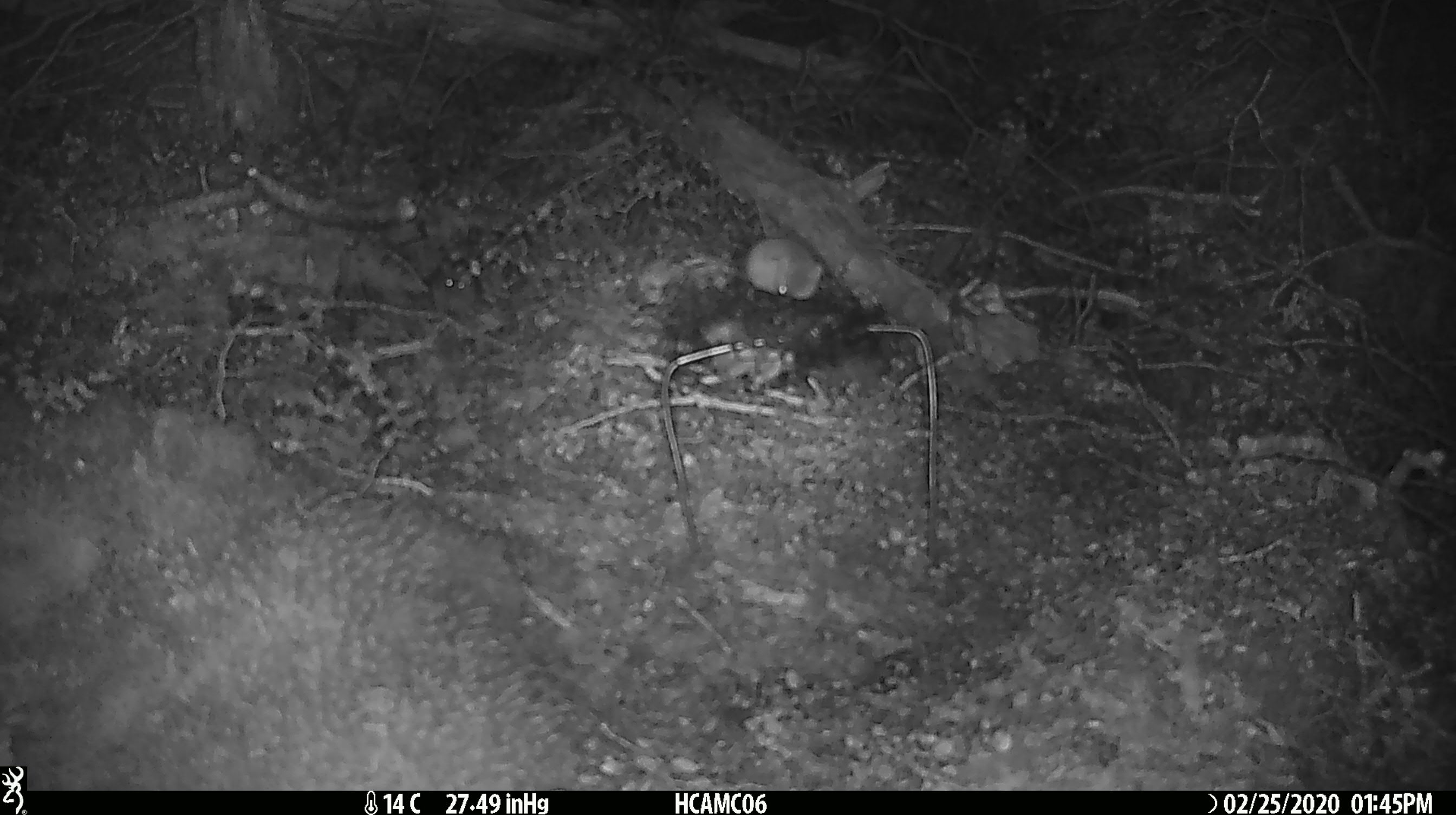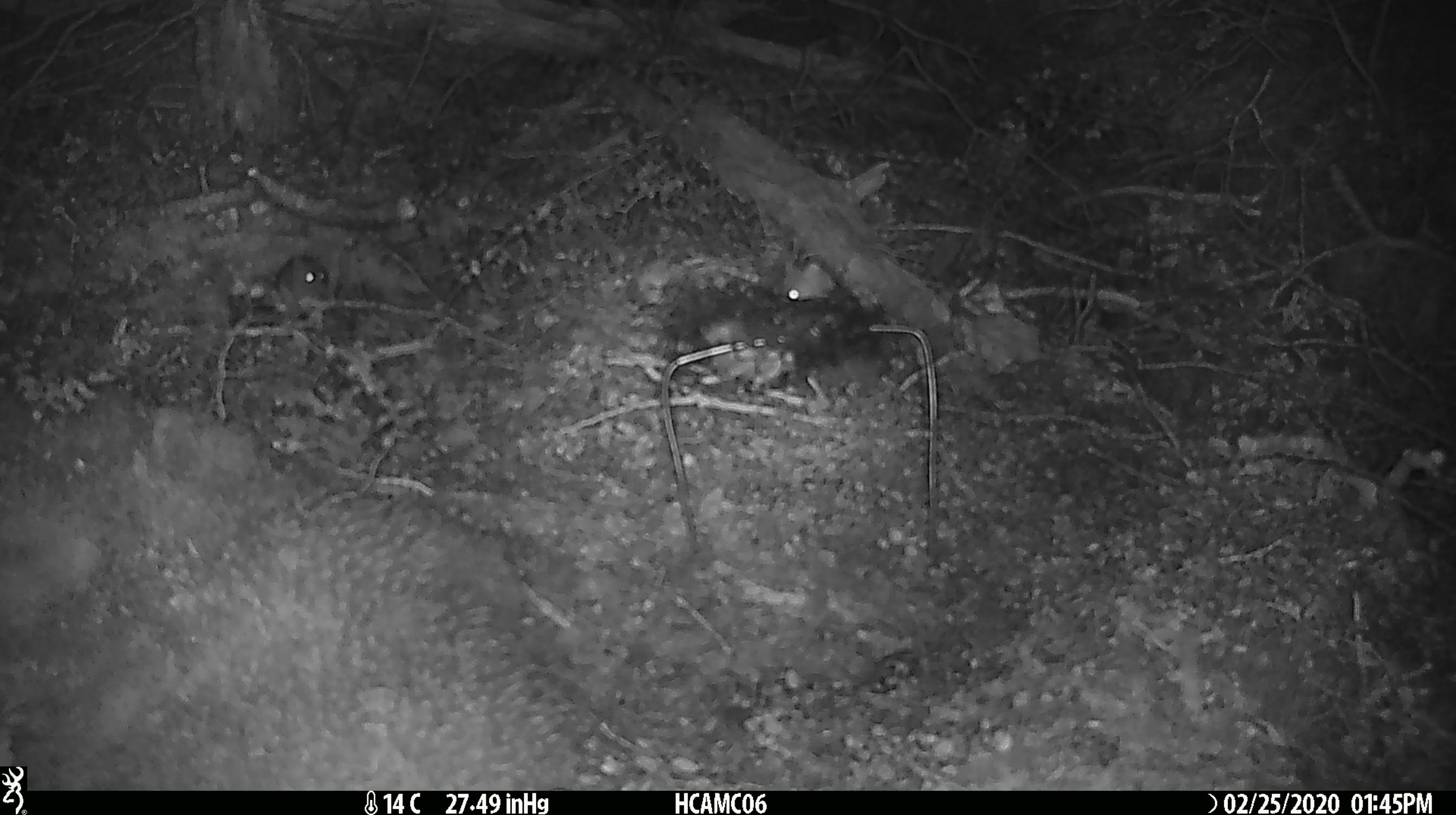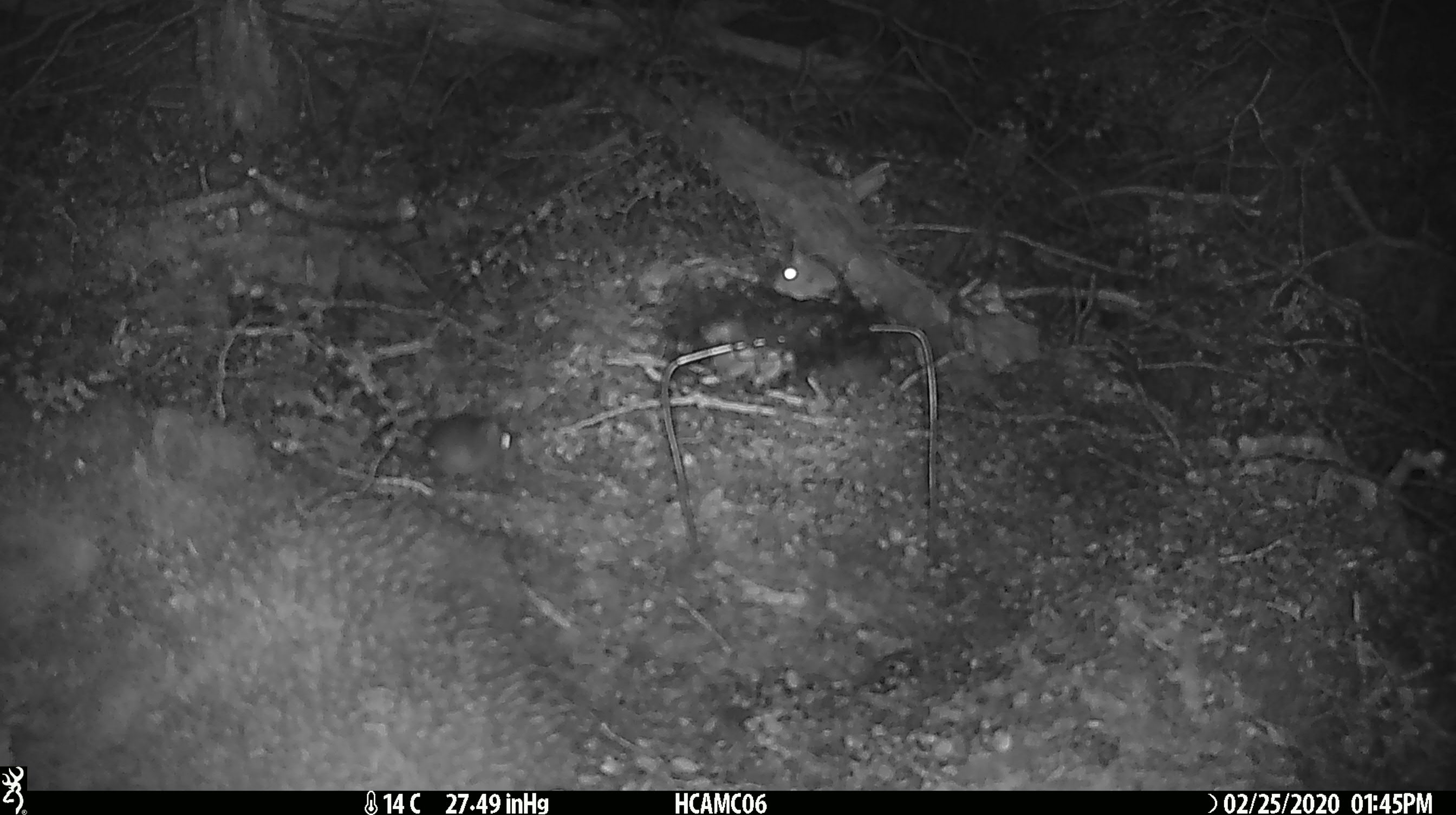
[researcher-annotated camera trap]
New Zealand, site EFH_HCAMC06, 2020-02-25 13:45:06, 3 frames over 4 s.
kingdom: Animalia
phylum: Chordata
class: Mammalia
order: Rodentia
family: Muridae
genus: Mus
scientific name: Mus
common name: mouse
Mouse (Mus).